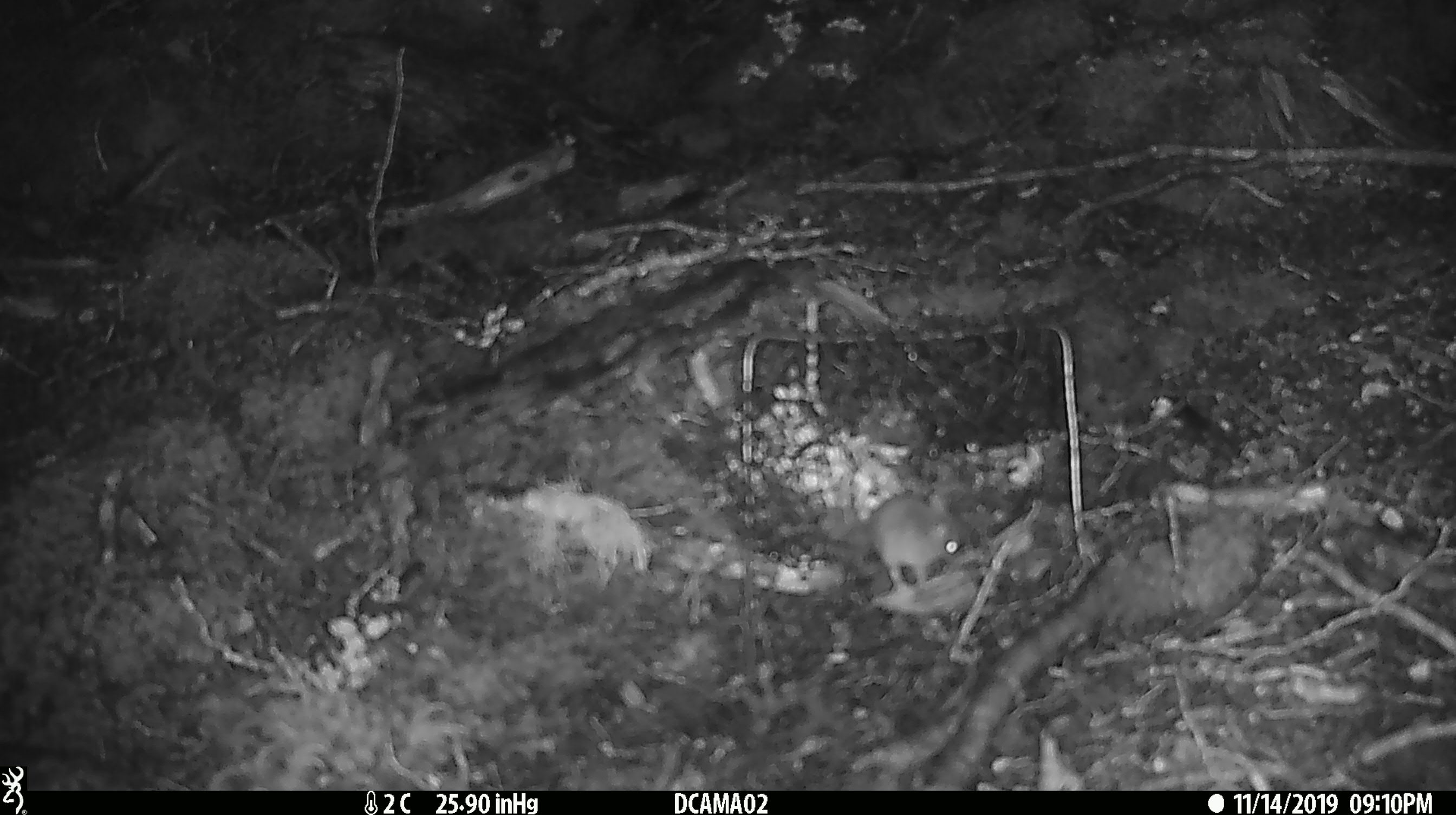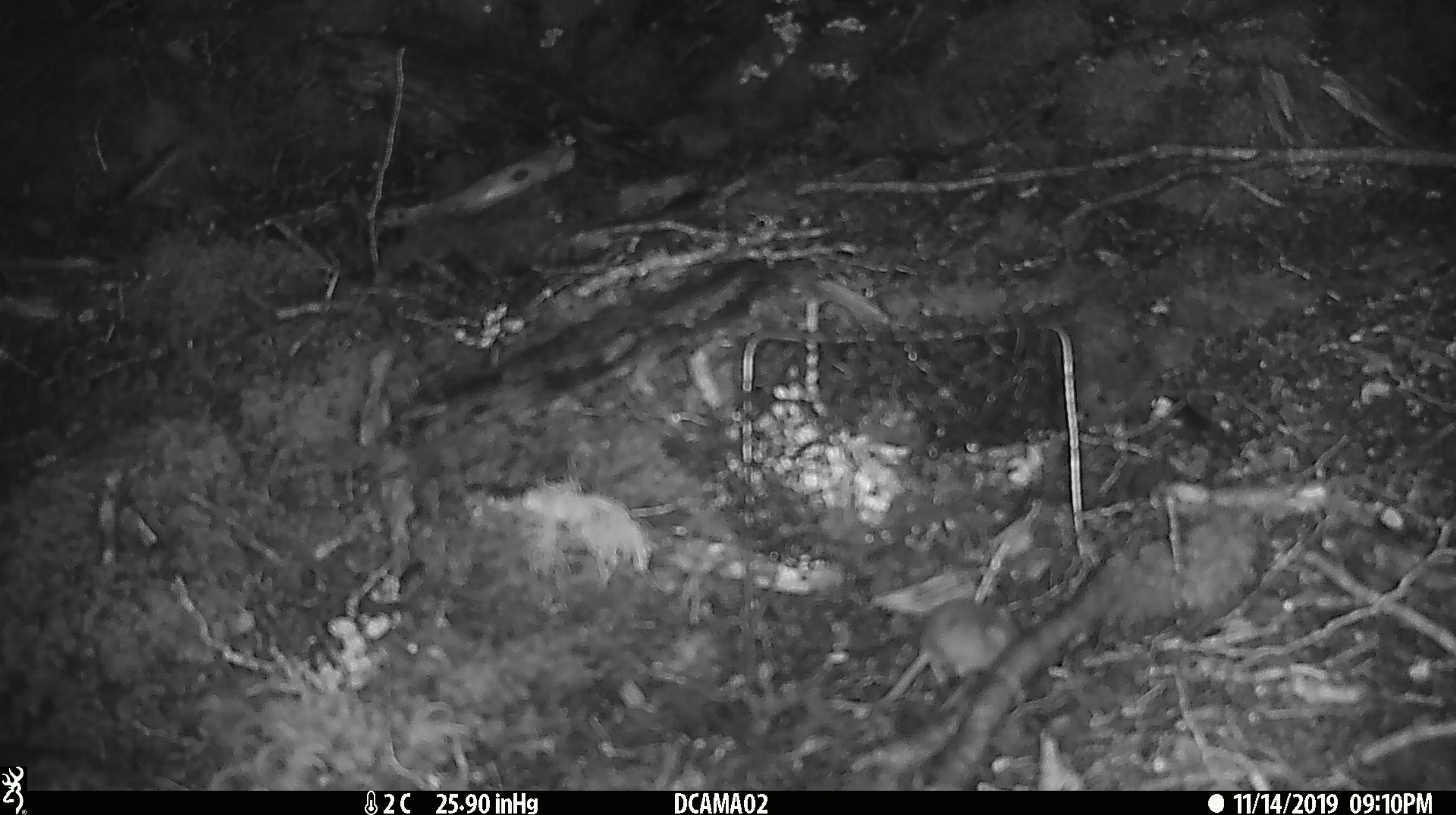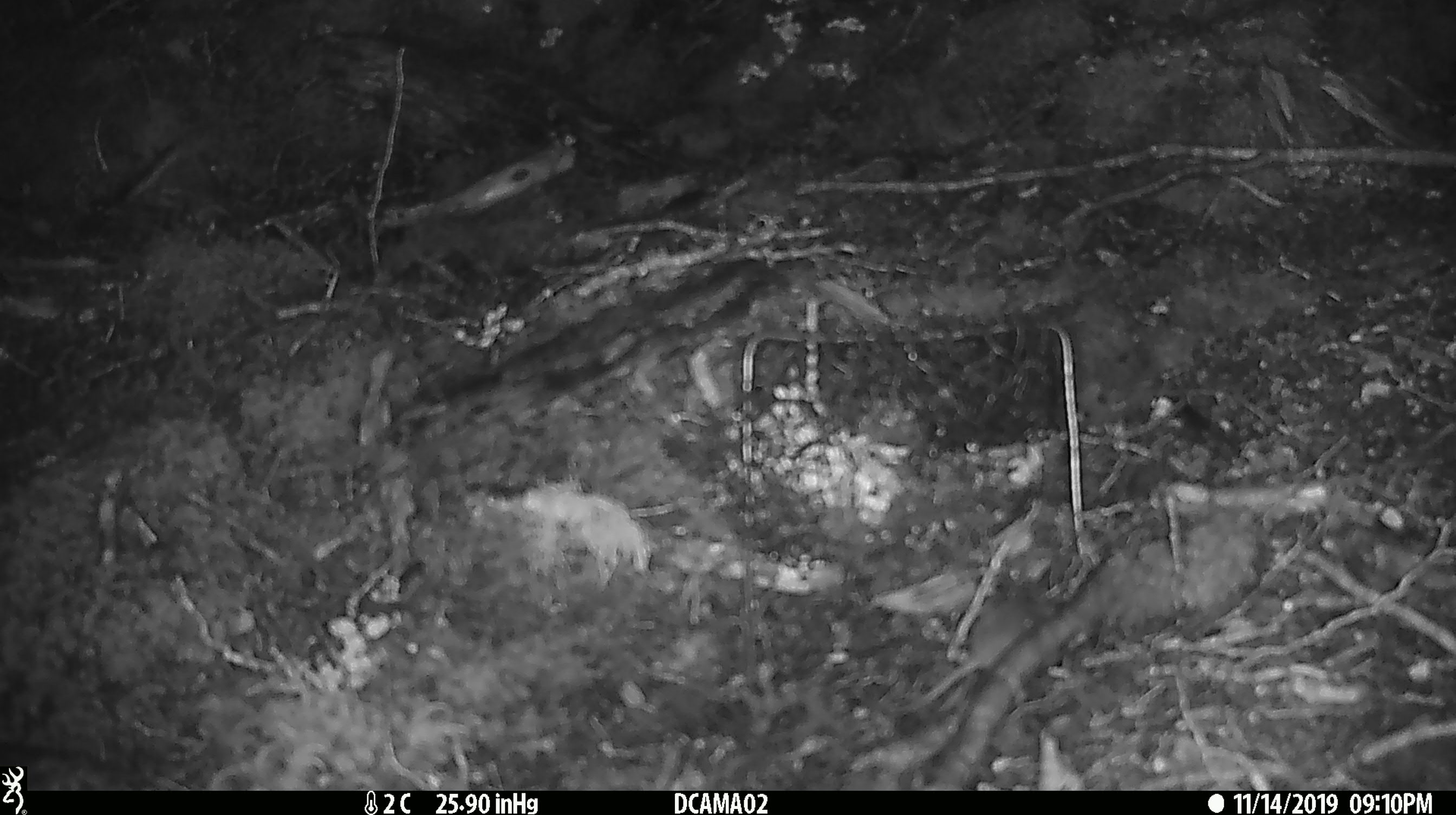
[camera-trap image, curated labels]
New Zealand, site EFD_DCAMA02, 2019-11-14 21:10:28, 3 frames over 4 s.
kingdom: Animalia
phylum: Chordata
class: Mammalia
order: Rodentia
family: Muridae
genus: Mus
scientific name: Mus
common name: mouse